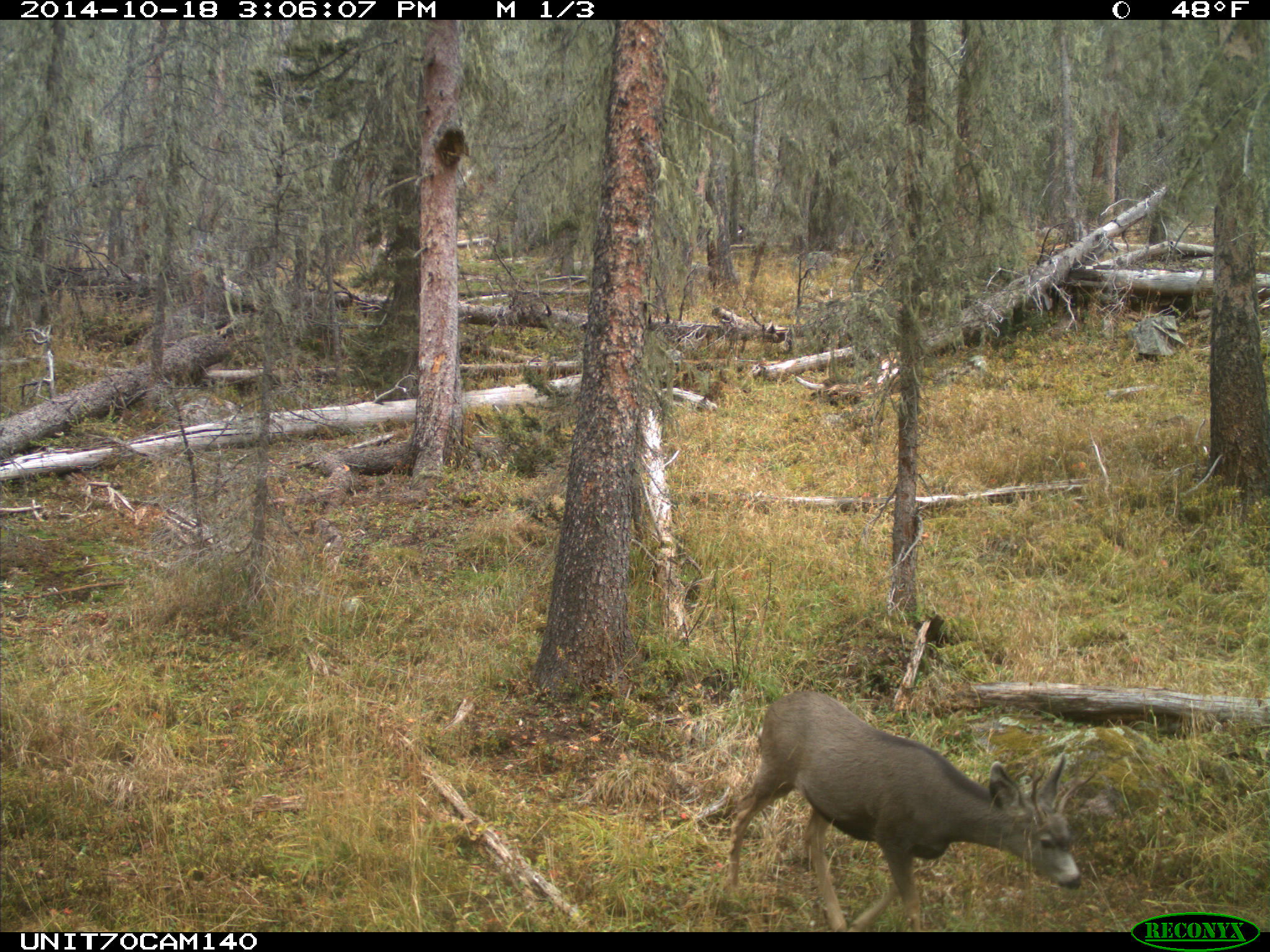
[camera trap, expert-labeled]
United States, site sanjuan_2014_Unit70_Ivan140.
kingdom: Animalia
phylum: Chordata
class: Mammalia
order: Artiodactyla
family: Cervidae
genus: Odocoileus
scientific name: Odocoileus hemionus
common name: mule deer